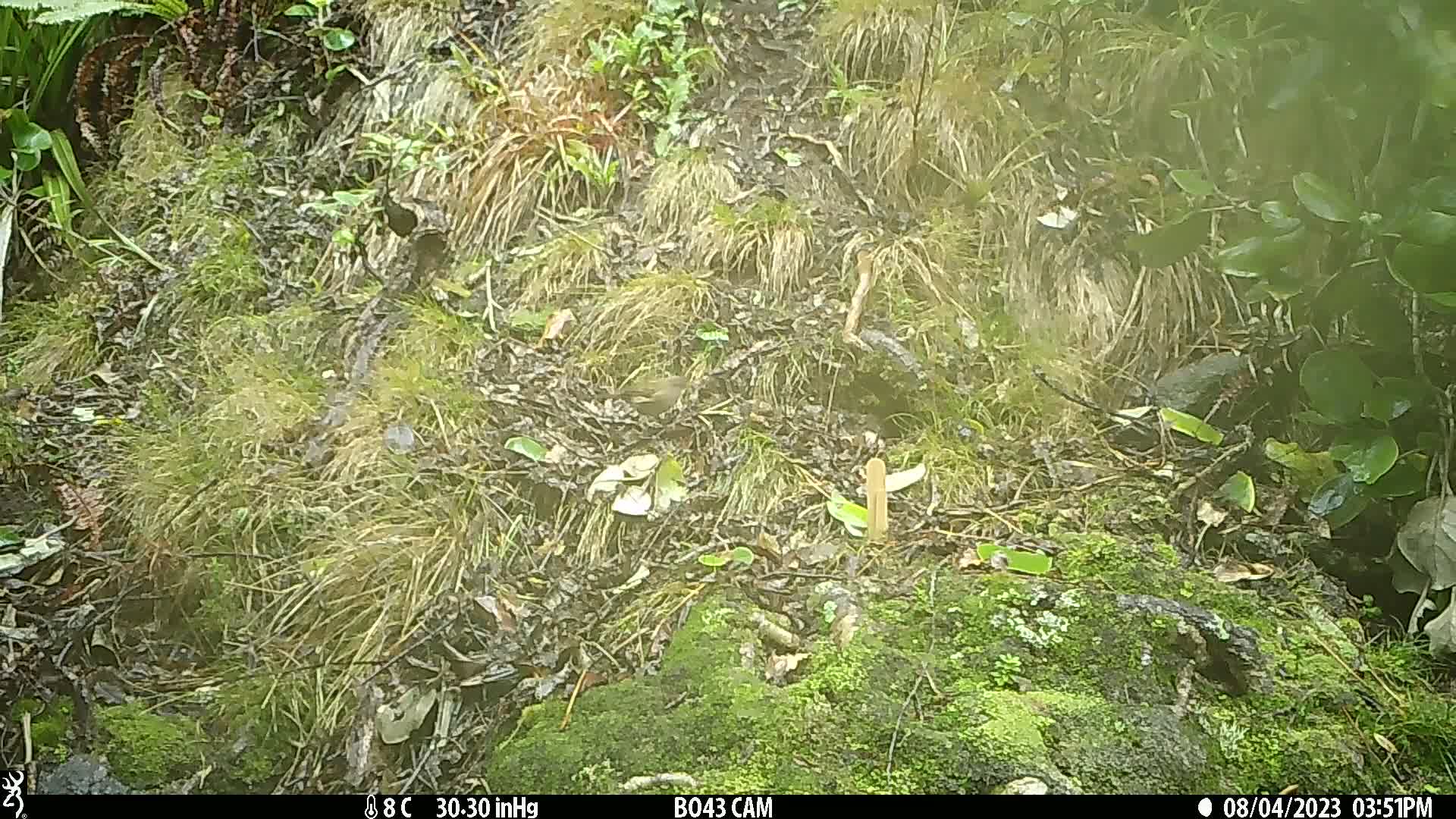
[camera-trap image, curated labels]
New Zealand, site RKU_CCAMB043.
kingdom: Animalia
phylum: Chordata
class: Aves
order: Passeriformes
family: Prunellidae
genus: Prunella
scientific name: Prunella modularis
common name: dunnock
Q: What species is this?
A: Dunnock (Prunella modularis).